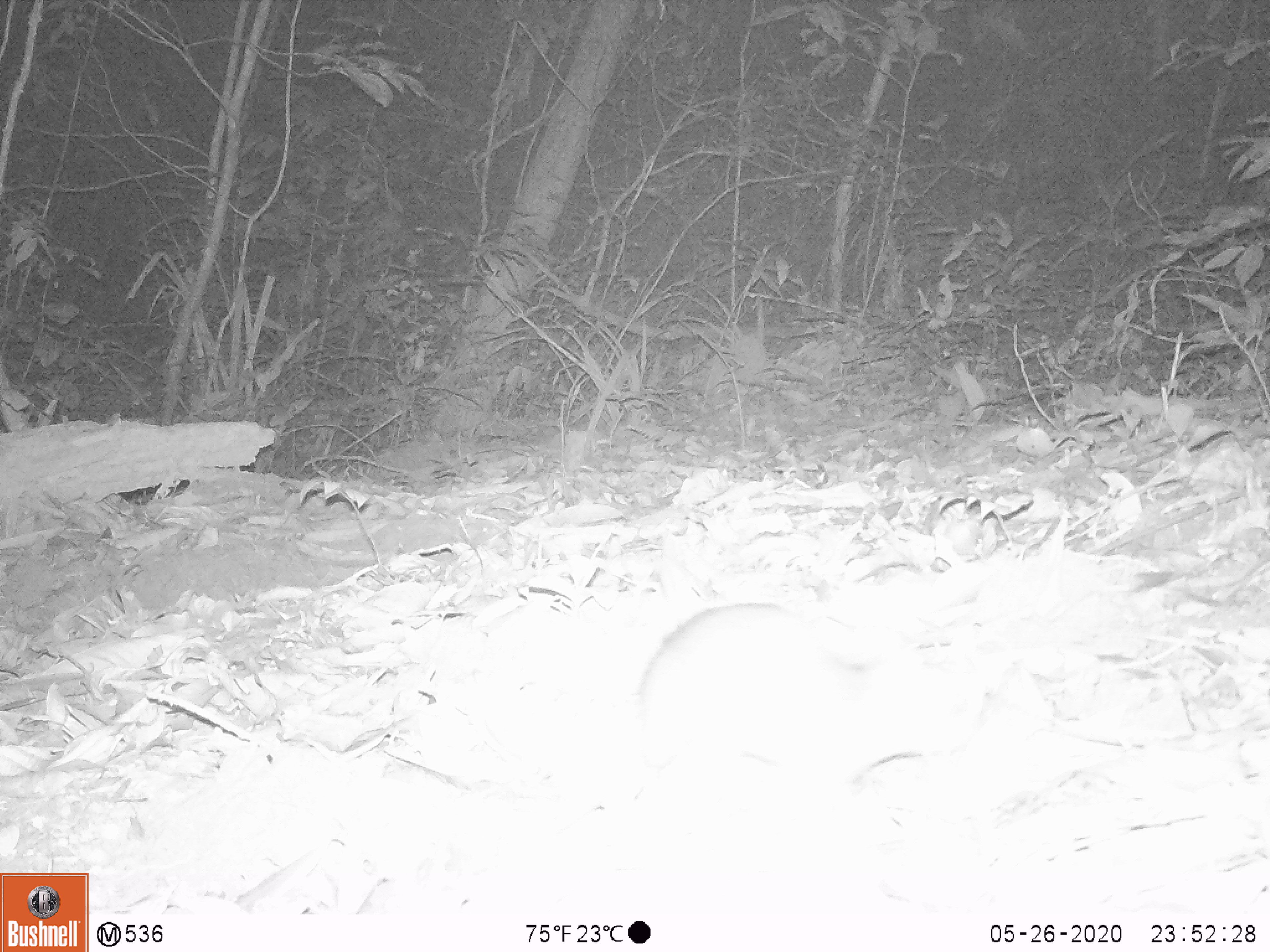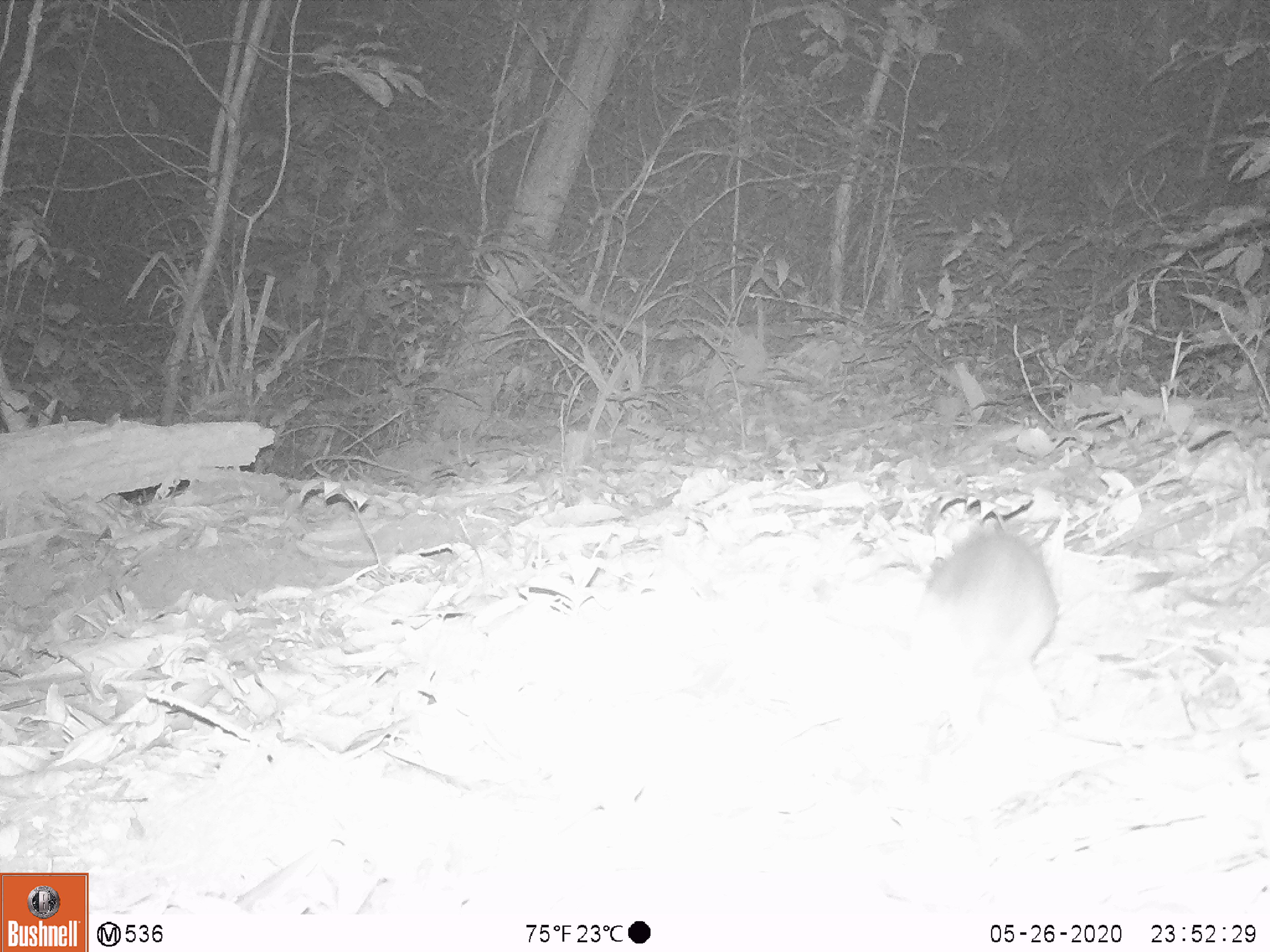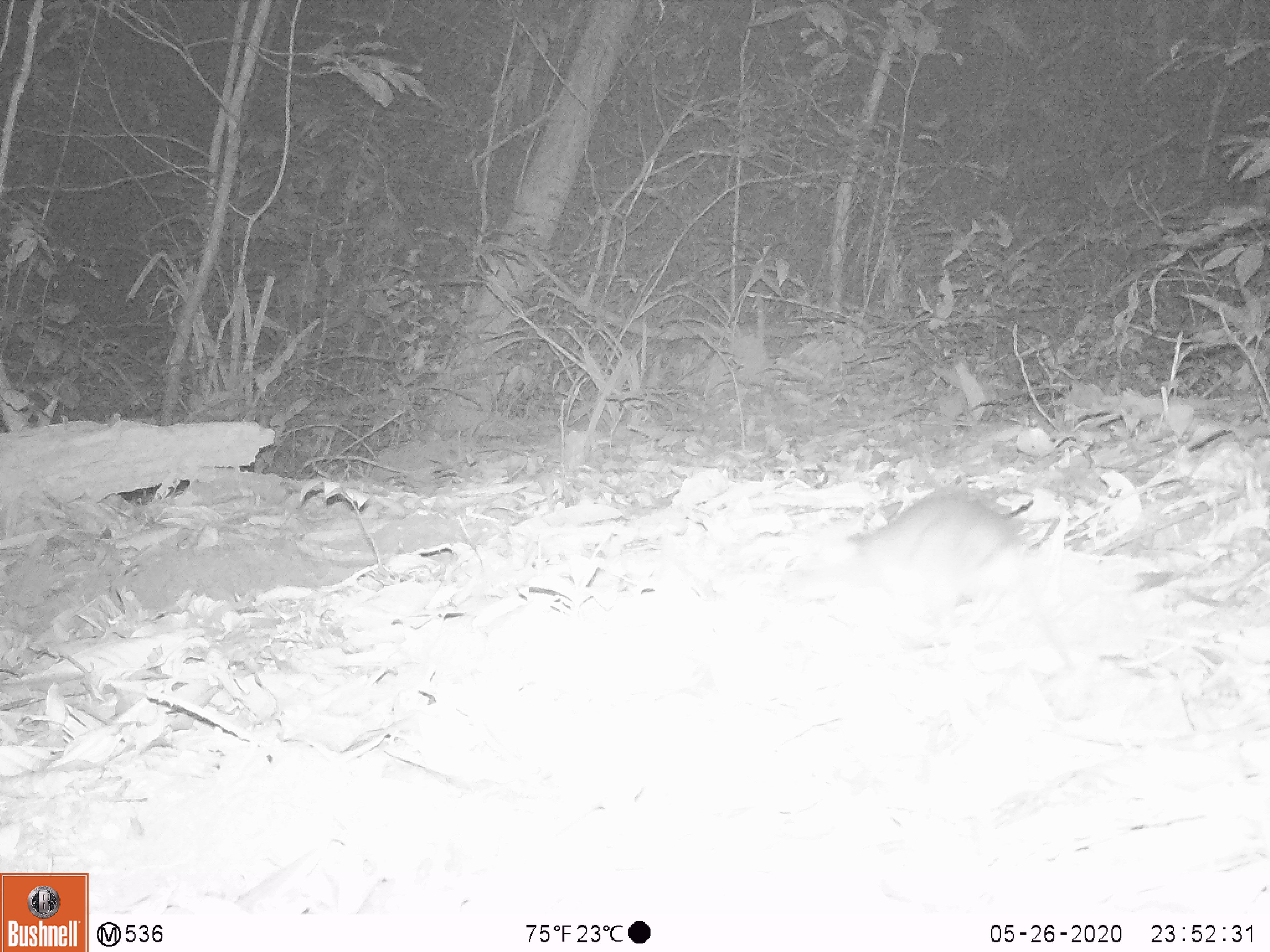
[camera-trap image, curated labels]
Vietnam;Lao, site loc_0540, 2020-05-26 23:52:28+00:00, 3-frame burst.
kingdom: Animalia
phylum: Chordata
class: Mammalia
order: Rodentia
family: Muridae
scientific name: Muridae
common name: old-world mice and rats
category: unidentified murid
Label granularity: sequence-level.